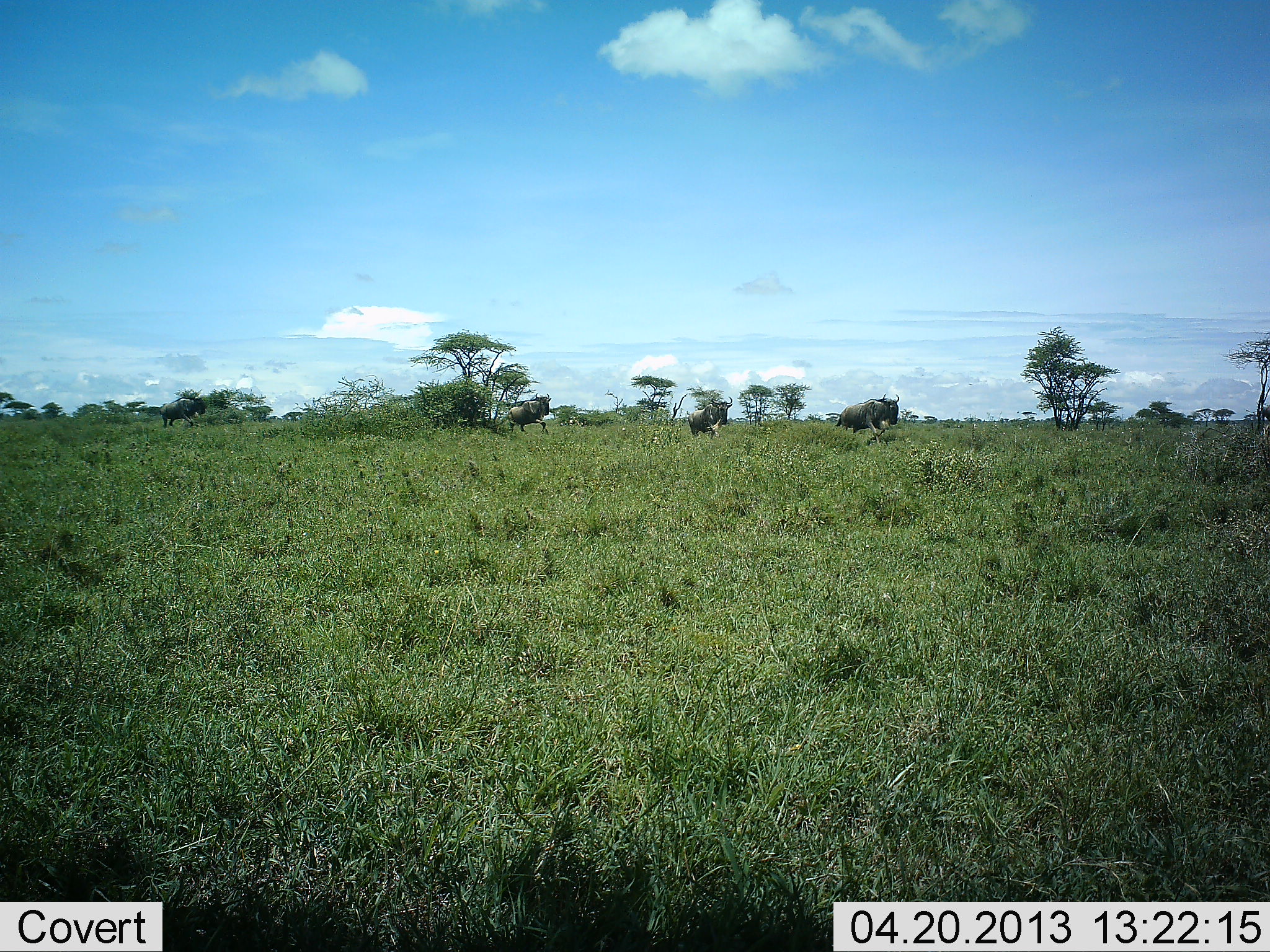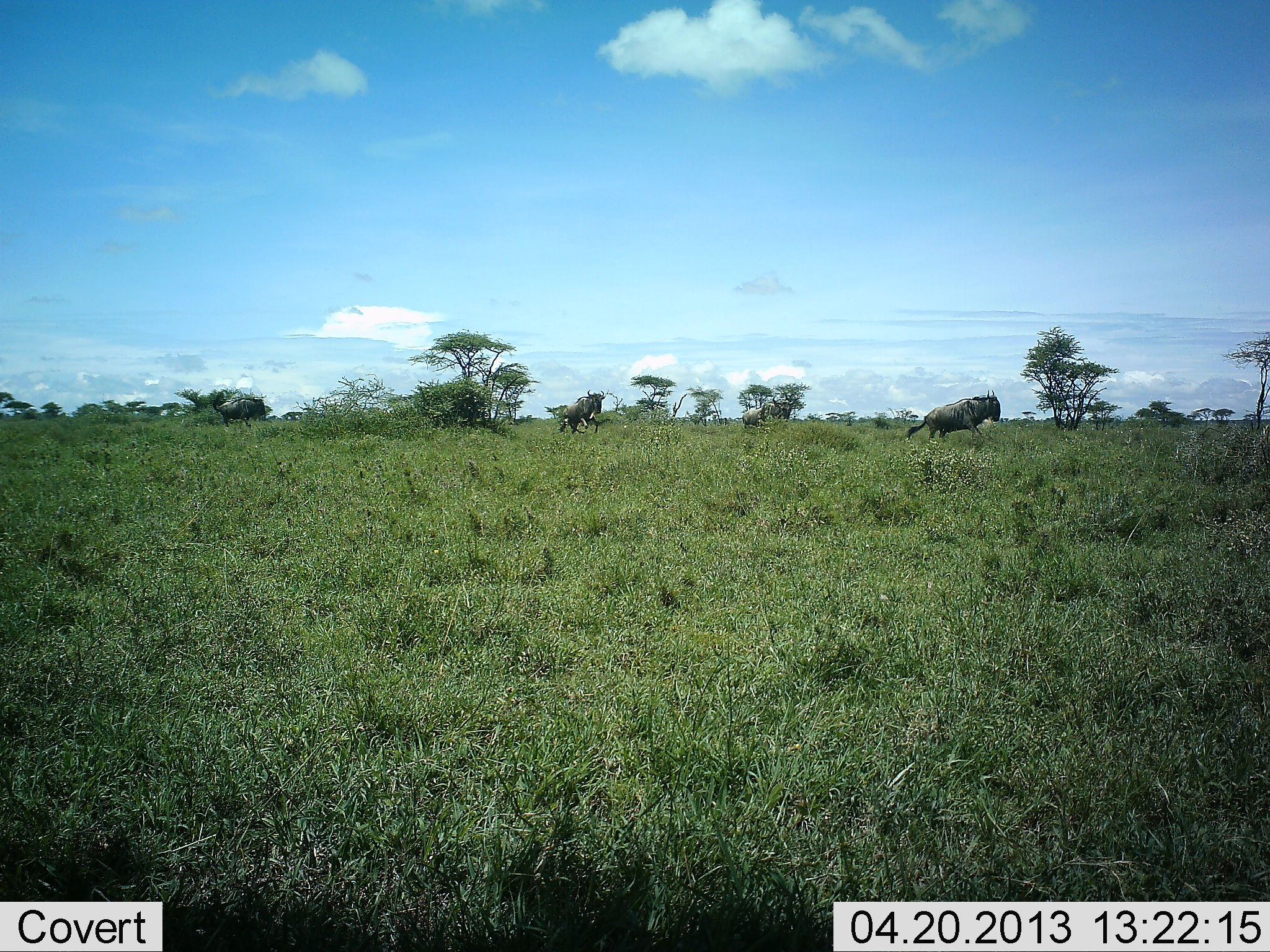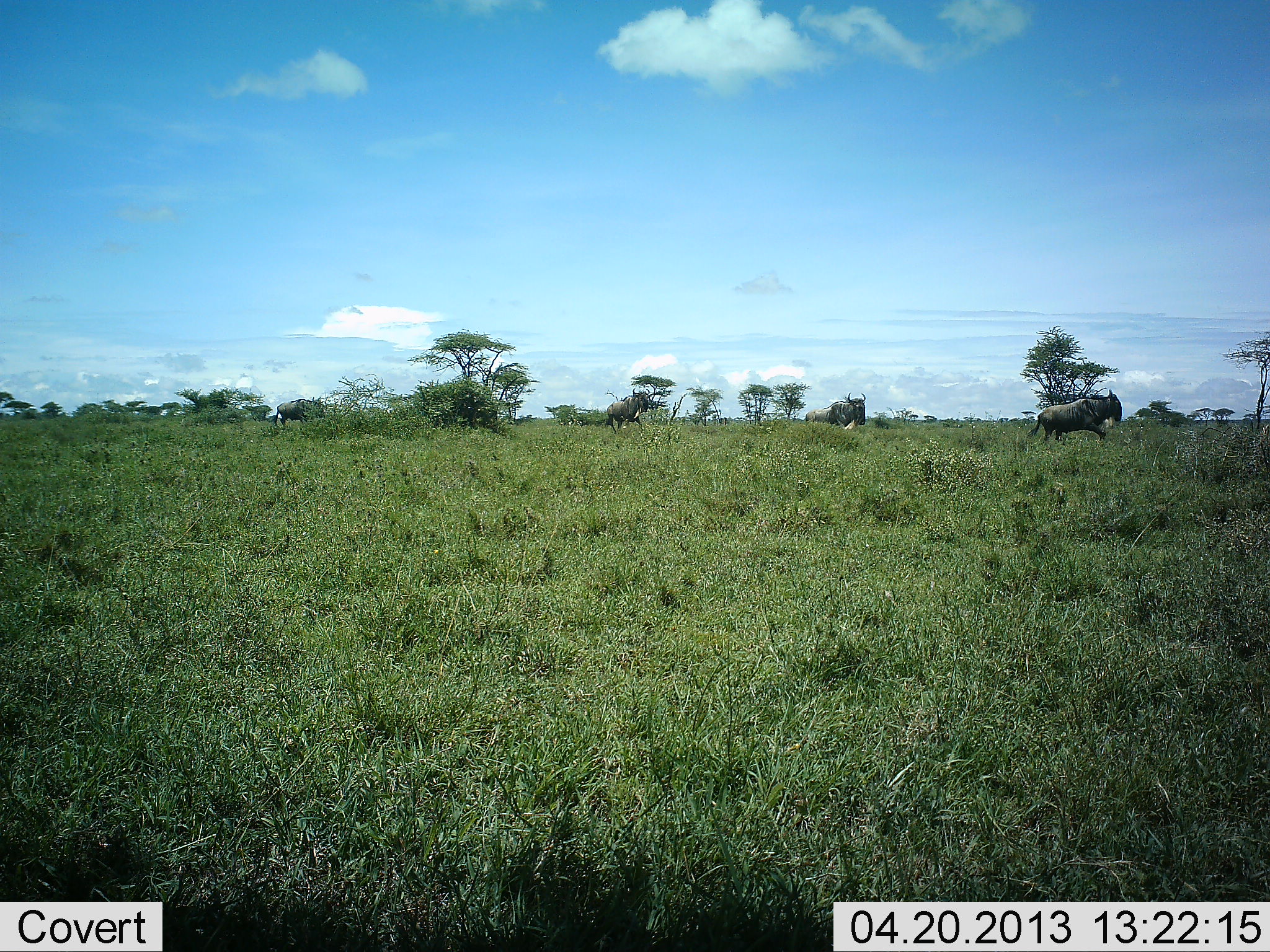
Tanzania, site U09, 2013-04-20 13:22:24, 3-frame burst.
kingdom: Animalia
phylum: Chordata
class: Mammalia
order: Artiodactyla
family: Bovidae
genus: Connochaetes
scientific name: Connochaetes taurinus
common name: blue wildebeest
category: wildebeest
Wildebeest (blue wildebeest) (Connochaetes taurinus), count 5. Behavior (volunteer vote fractions): standing 0%, resting 0%, moving 100%, interacting 0%. Young present (vote fraction): 0%. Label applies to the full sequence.